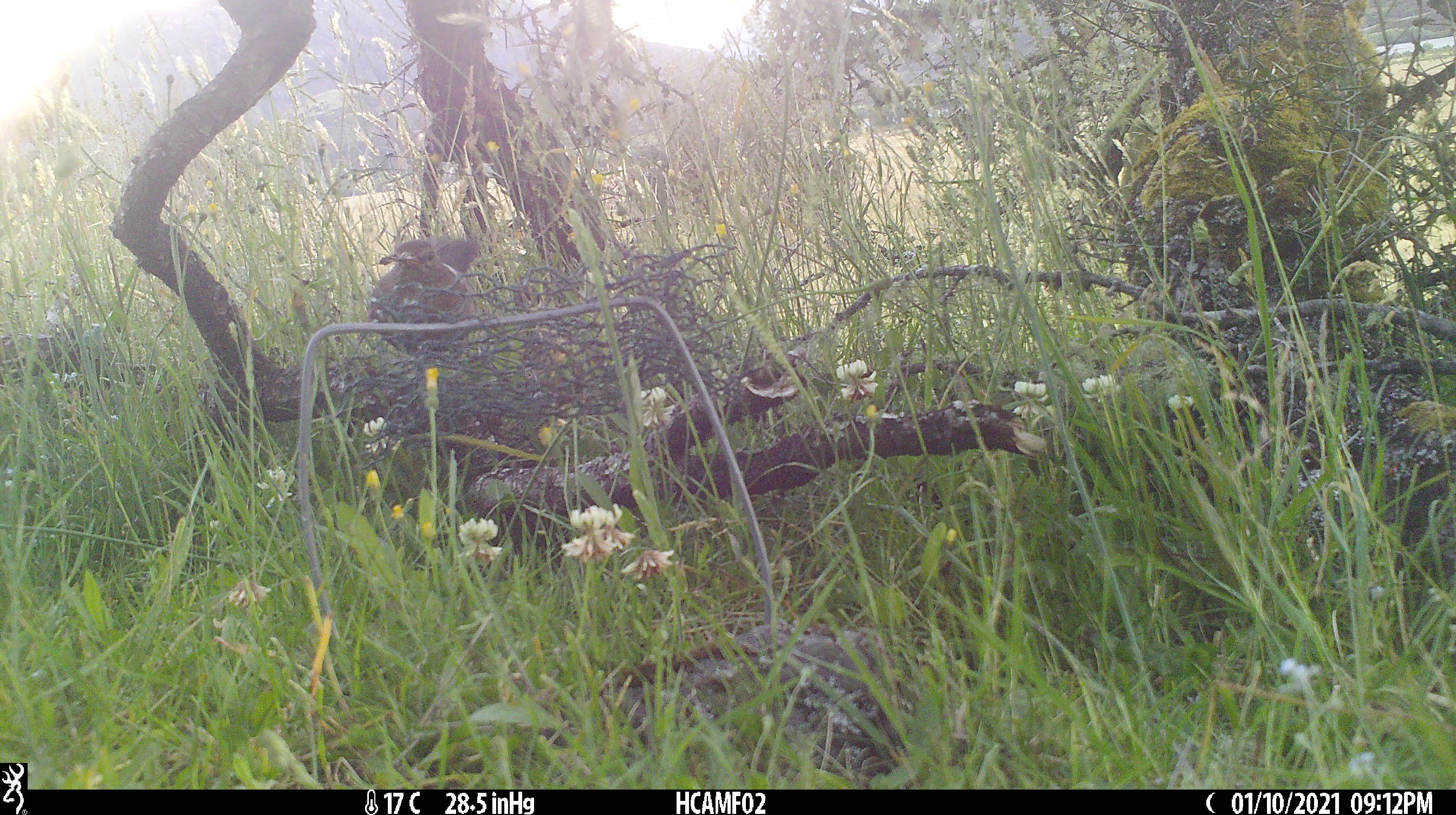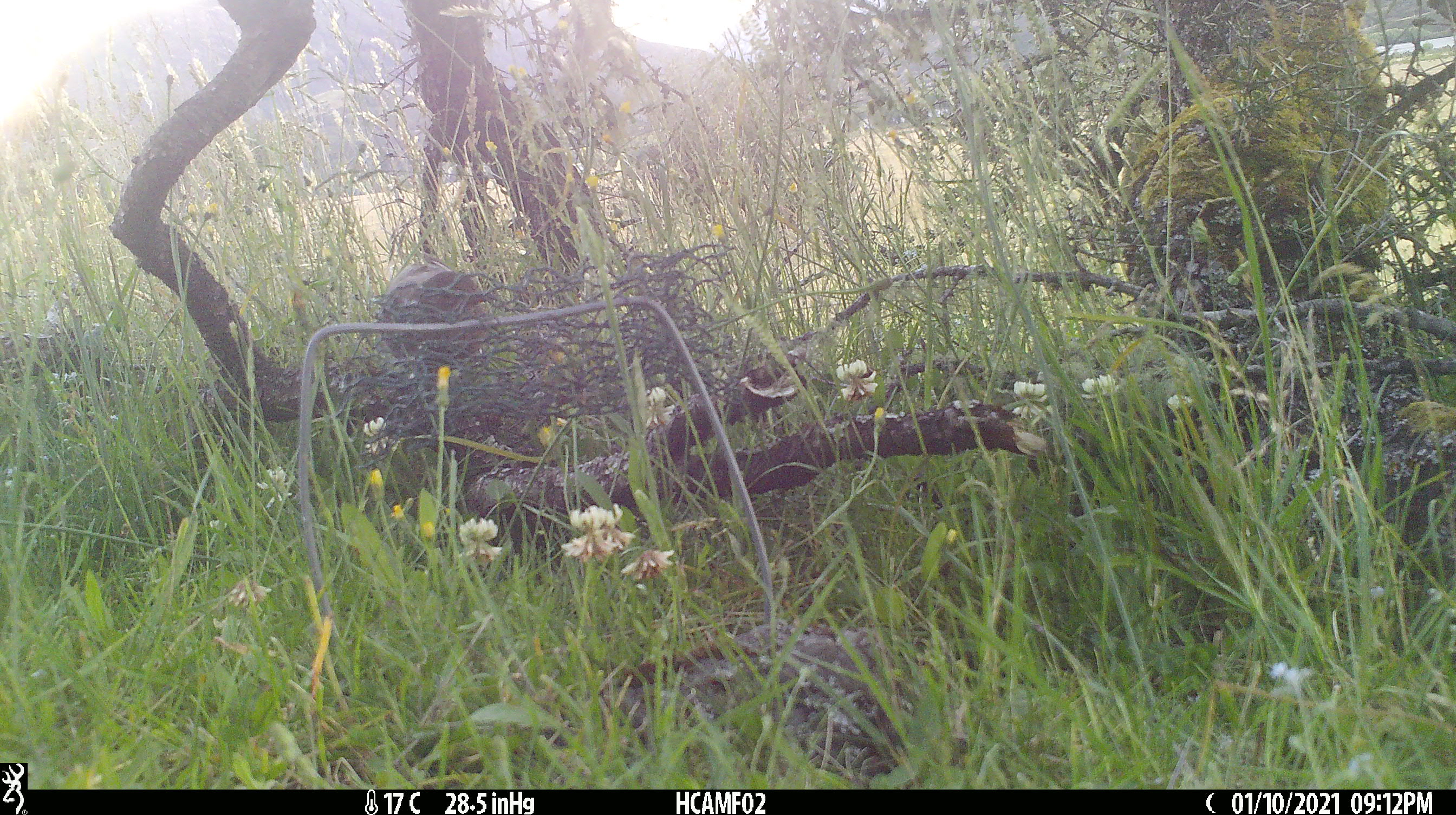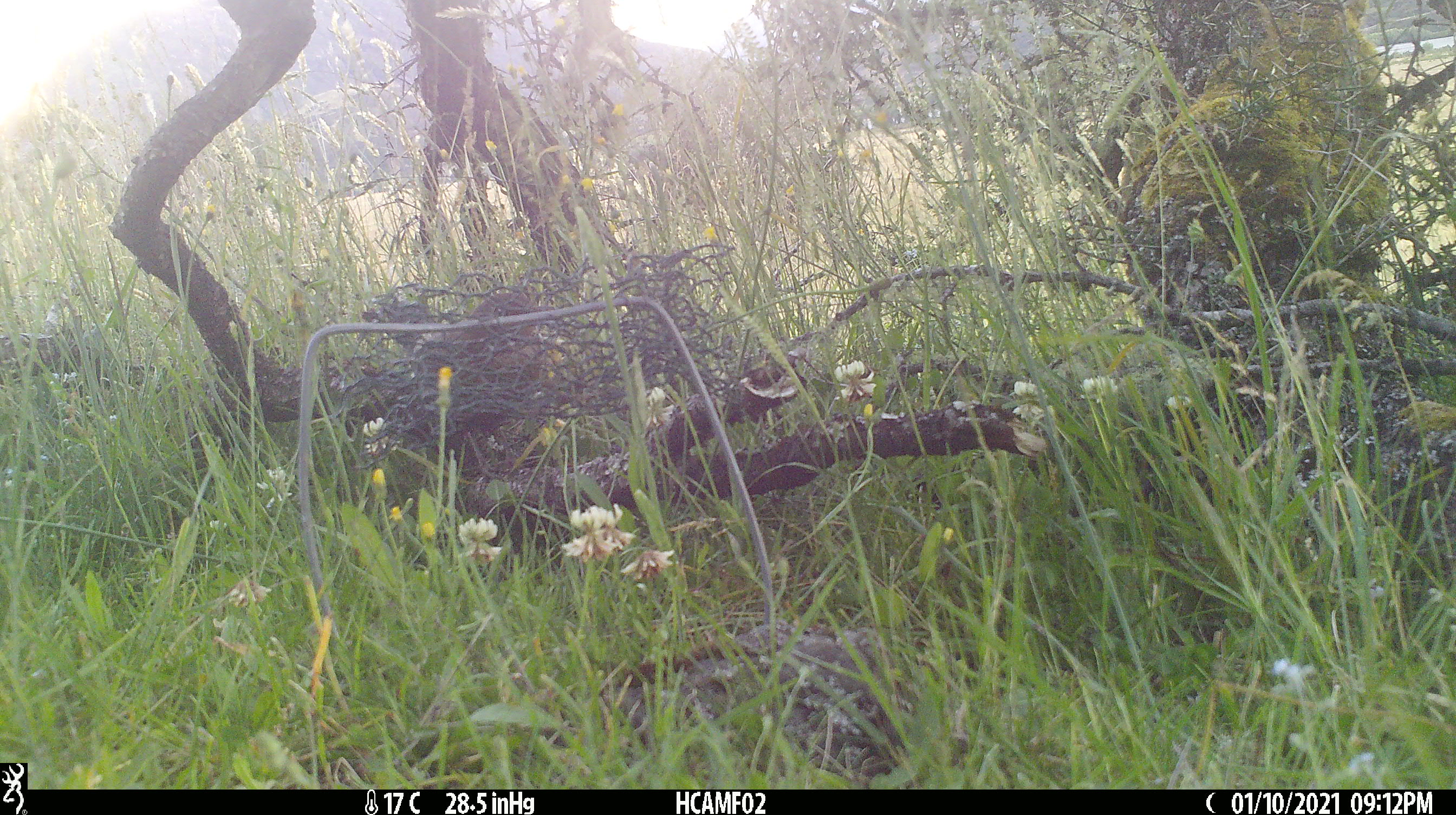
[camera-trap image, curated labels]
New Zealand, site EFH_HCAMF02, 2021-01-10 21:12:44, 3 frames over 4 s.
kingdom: Animalia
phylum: Chordata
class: Aves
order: Passeriformes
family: Turdidae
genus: Turdus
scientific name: Turdus merula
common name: eurasian blackbird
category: blackbird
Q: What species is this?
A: Blackbird (eurasian blackbird) (Turdus merula).